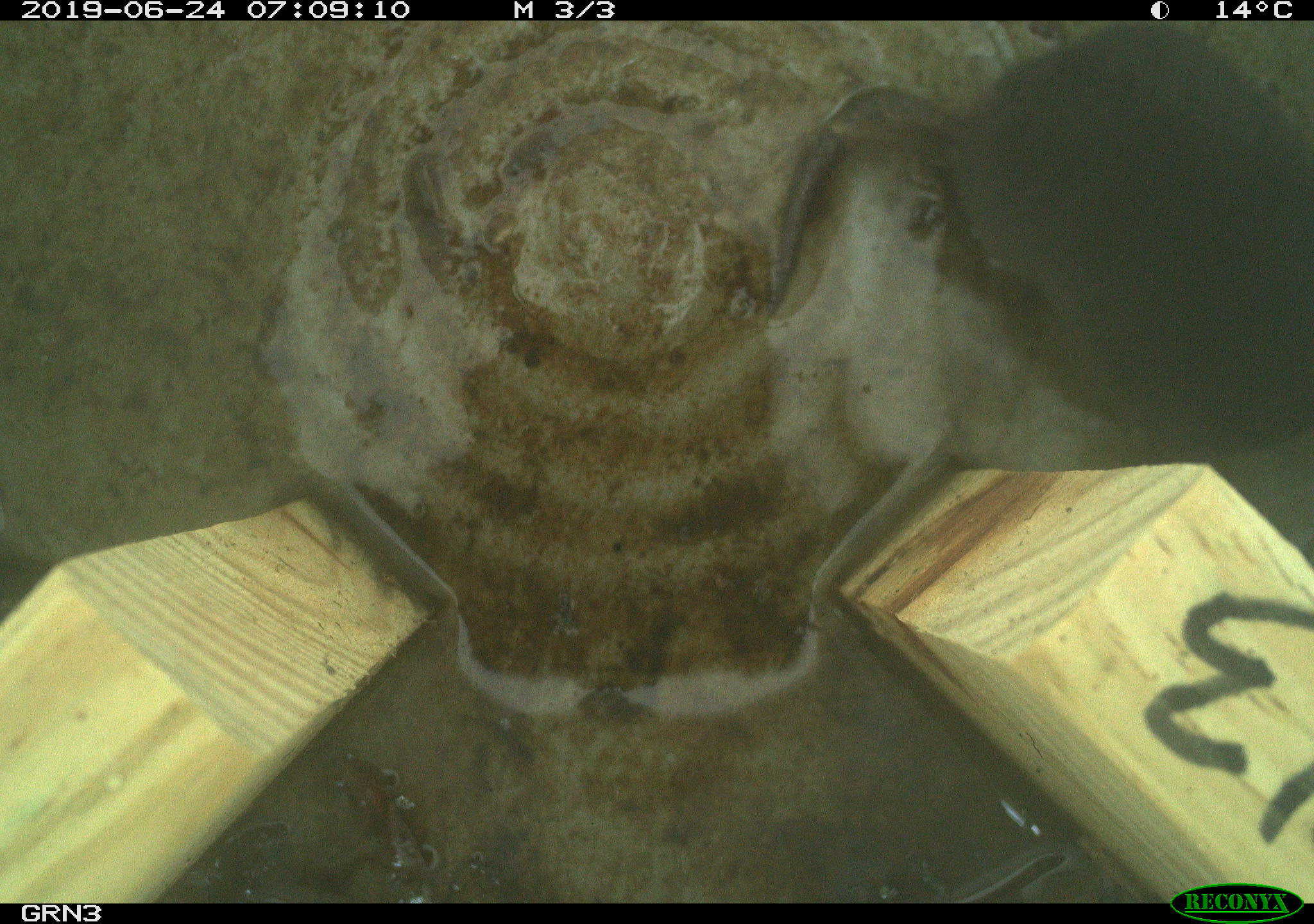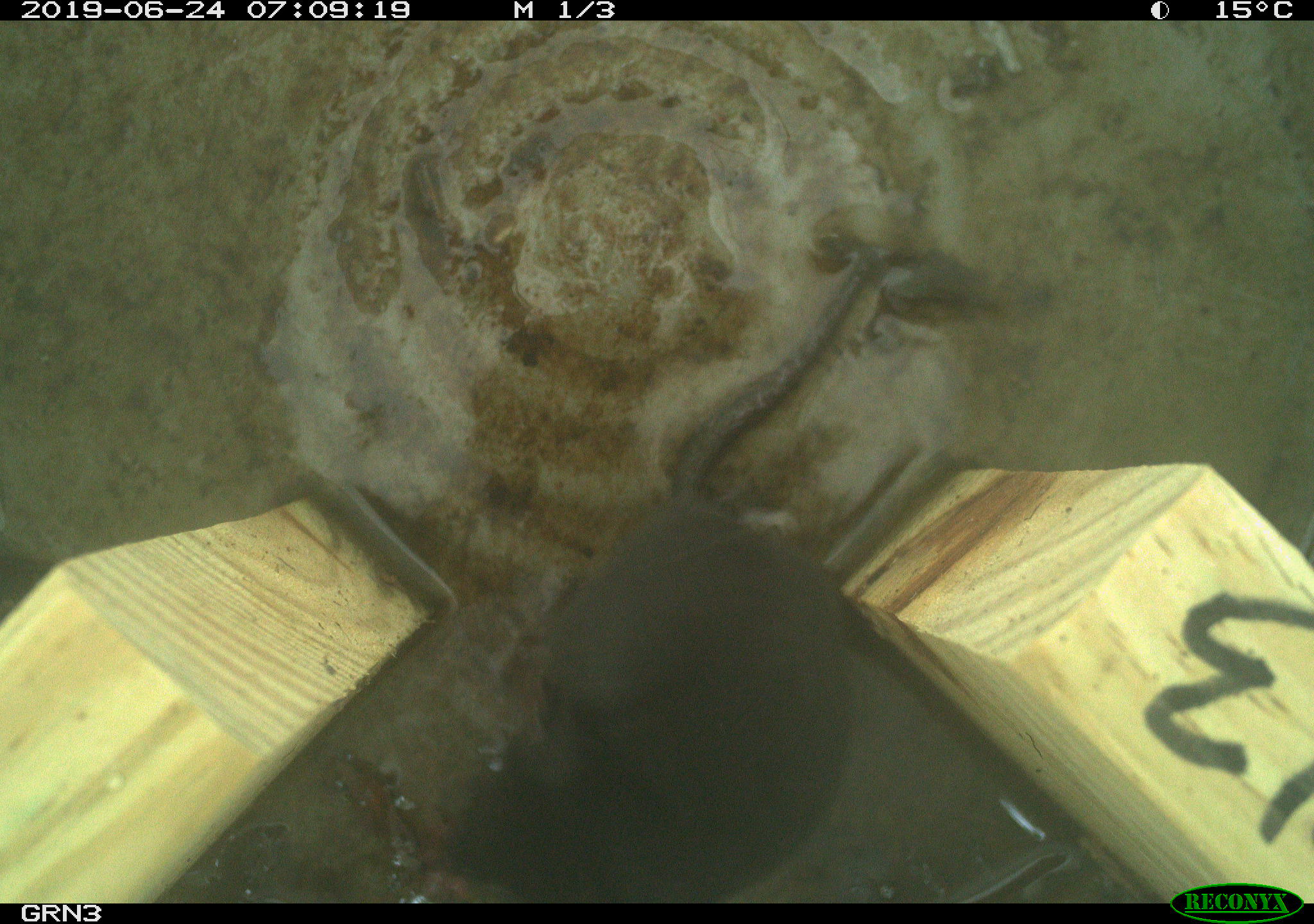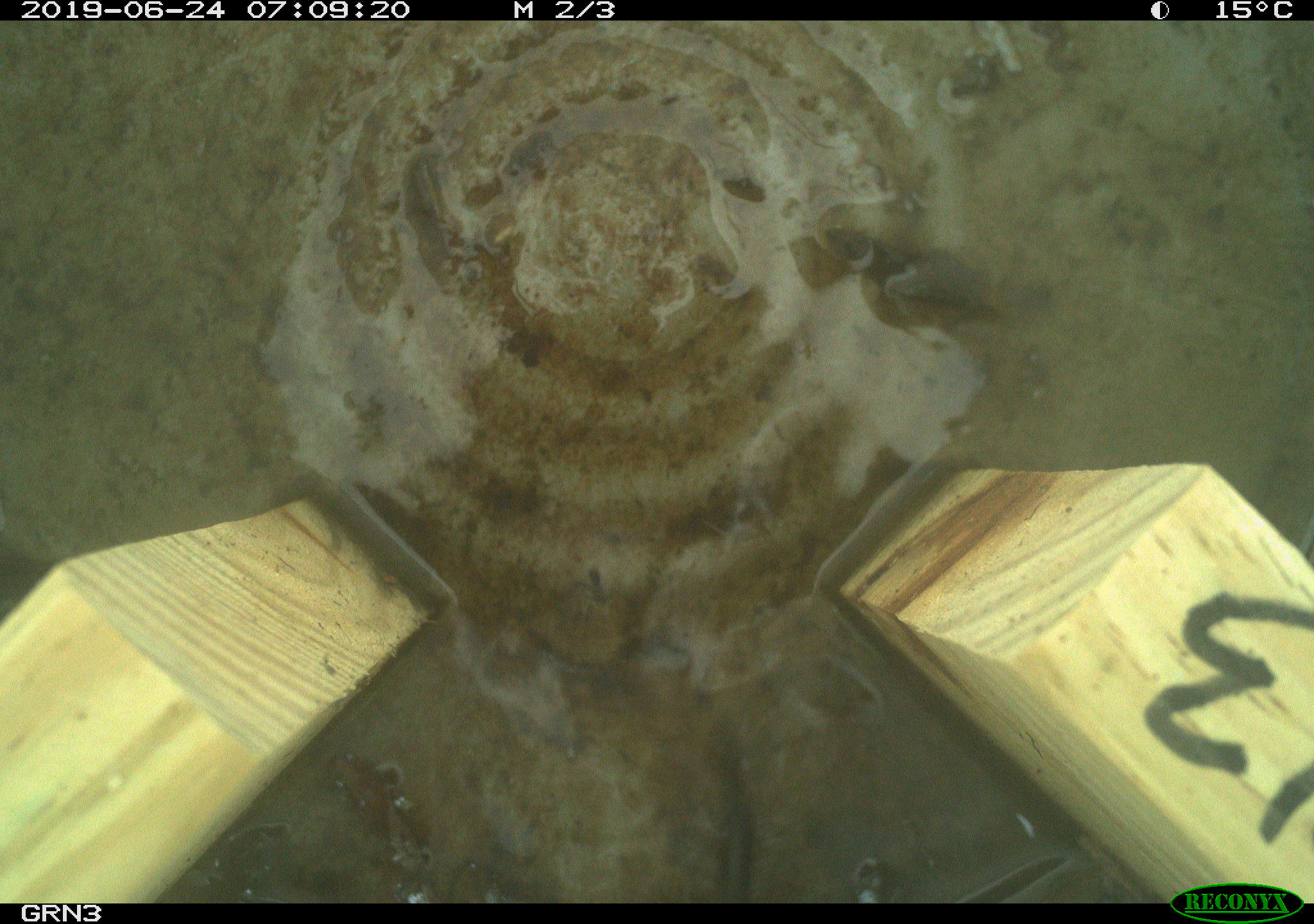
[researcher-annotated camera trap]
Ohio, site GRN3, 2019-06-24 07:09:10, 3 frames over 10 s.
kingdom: Animalia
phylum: Chordata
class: Mammalia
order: Eulipotyphla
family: Talpidae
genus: Condylura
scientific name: Condylura cristata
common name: star-nosed mole